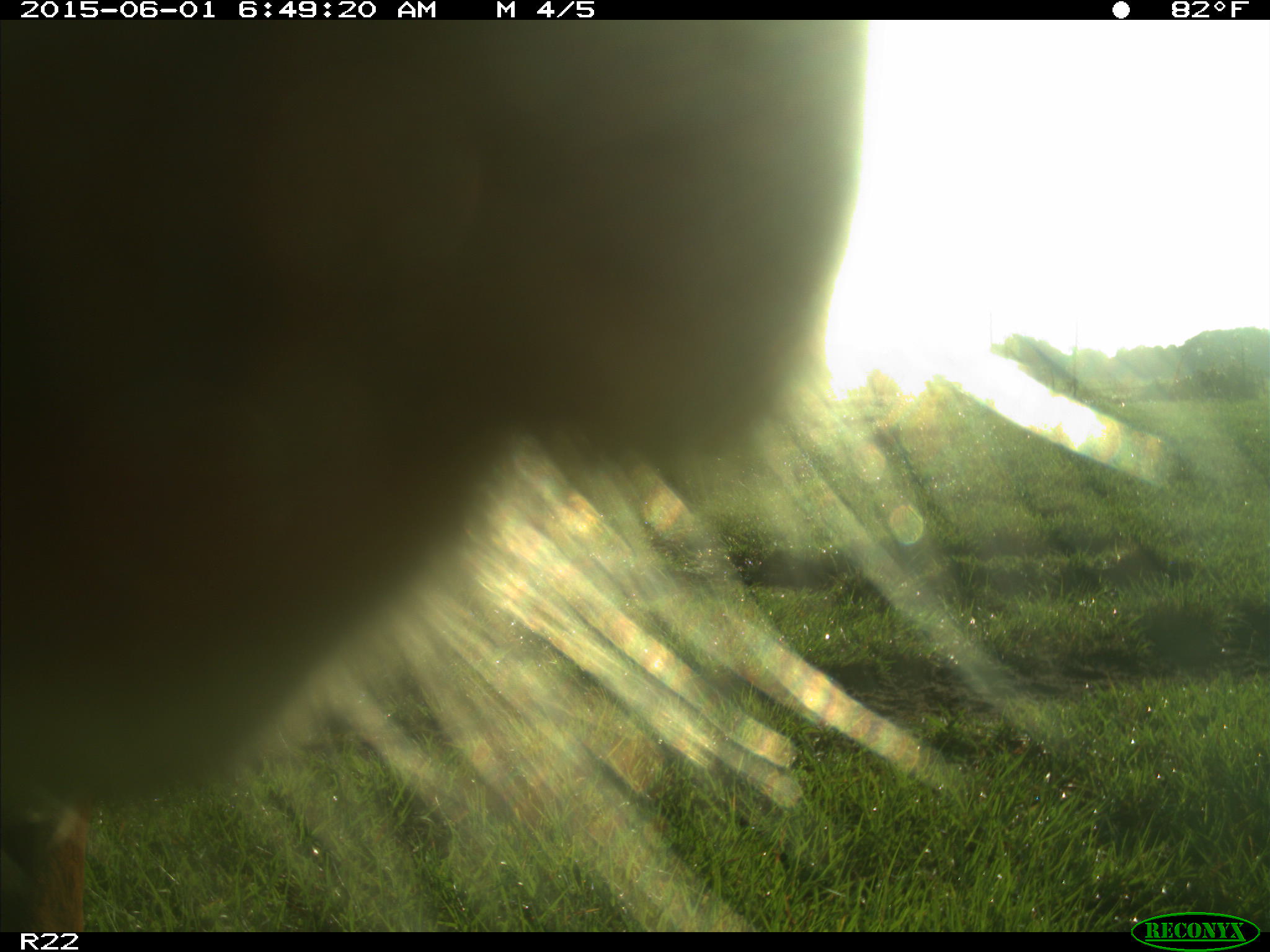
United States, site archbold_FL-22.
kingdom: Animalia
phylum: Chordata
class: Mammalia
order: Artiodactyla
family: Bovidae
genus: Bos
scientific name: Bos taurus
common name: domestic cow